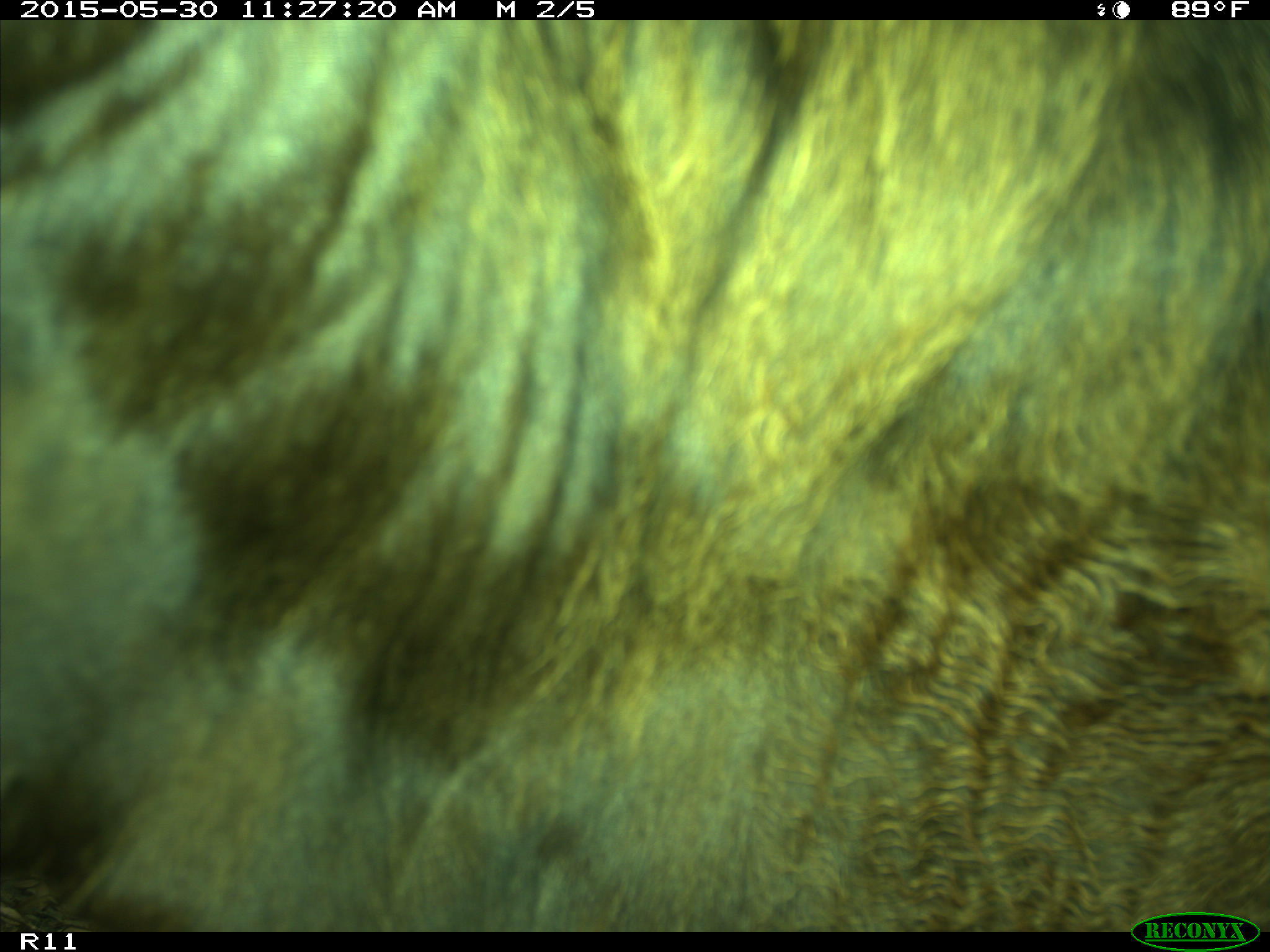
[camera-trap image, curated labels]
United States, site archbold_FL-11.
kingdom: Animalia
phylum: Chordata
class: Mammalia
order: Artiodactyla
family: Bovidae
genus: Bos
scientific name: Bos taurus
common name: domestic cow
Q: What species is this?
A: Bos taurus (domestic cow).